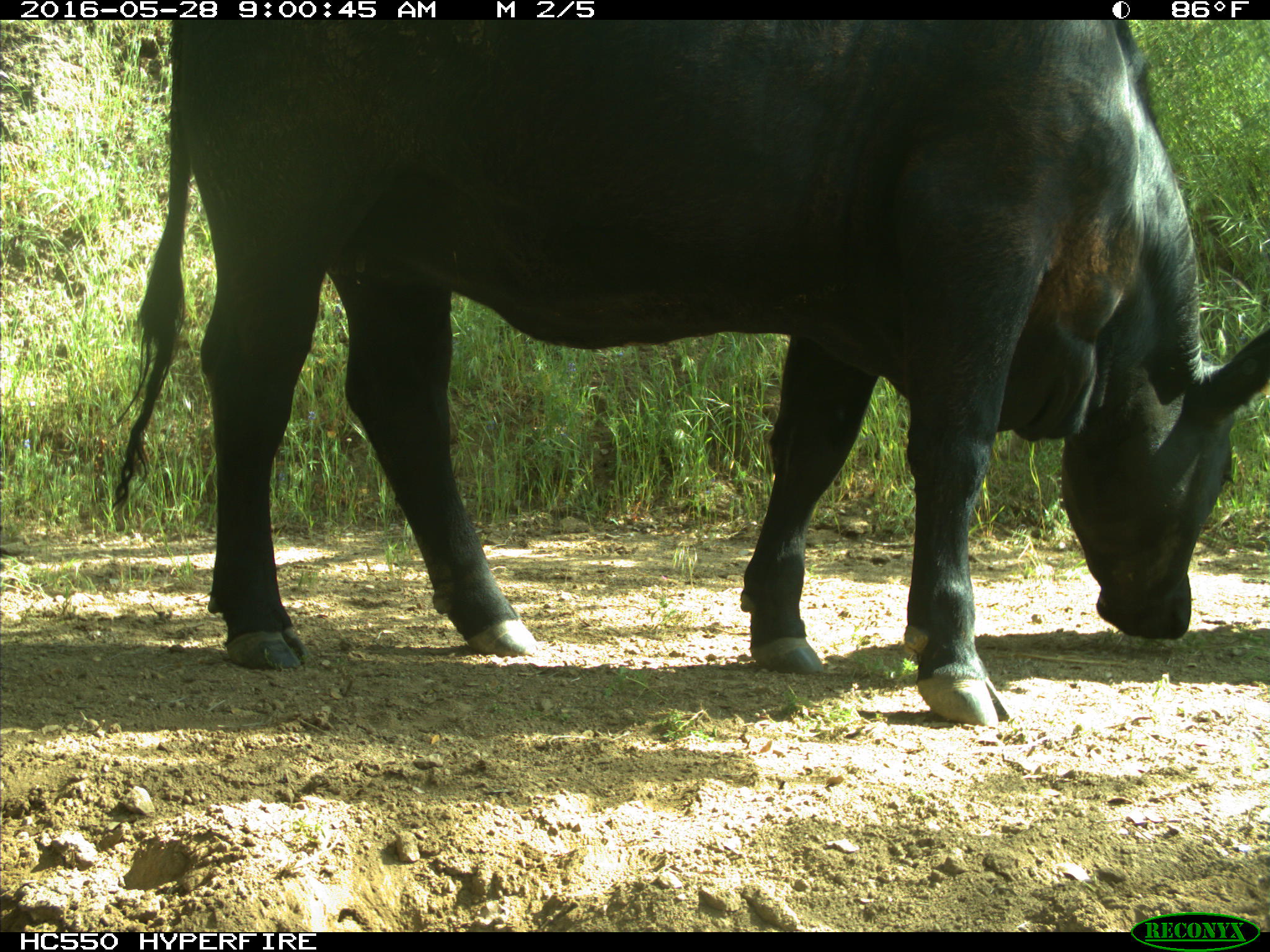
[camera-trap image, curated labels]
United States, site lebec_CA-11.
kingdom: Animalia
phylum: Chordata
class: Mammalia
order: Artiodactyla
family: Bovidae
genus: Bos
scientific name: Bos taurus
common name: domestic cow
Bos taurus (domestic cow).